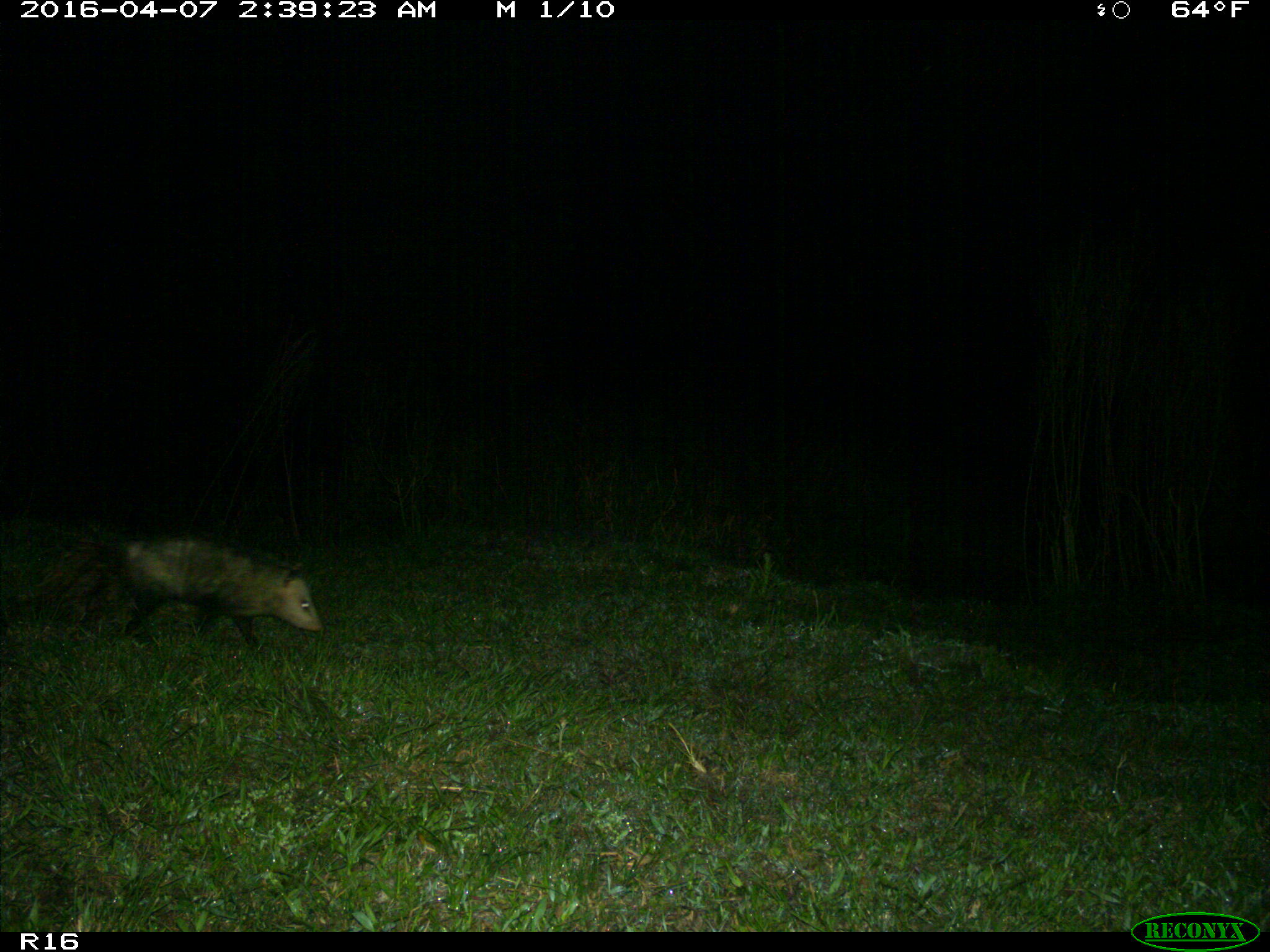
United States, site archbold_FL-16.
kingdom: Animalia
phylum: Chordata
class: Mammalia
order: Didelphimorphia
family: Didelphidae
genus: Didelphis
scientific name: Didelphis virginiana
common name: virginia opossum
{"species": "Didelphis virginiana (virginia opossum)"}